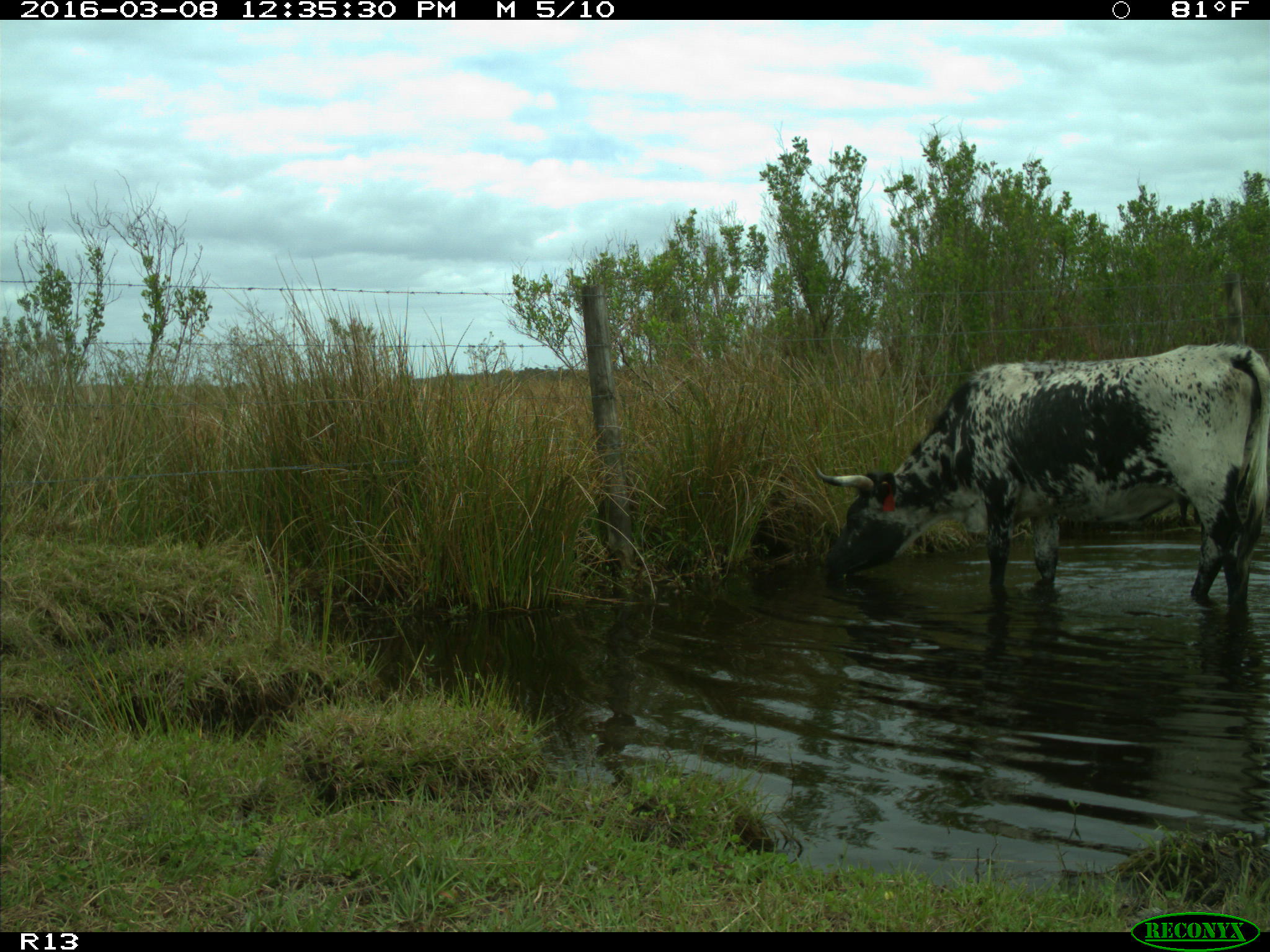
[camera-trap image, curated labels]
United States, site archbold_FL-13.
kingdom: Animalia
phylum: Chordata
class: Mammalia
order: Artiodactyla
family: Bovidae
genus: Bos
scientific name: Bos taurus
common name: domestic cow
Bos taurus (domestic cow).